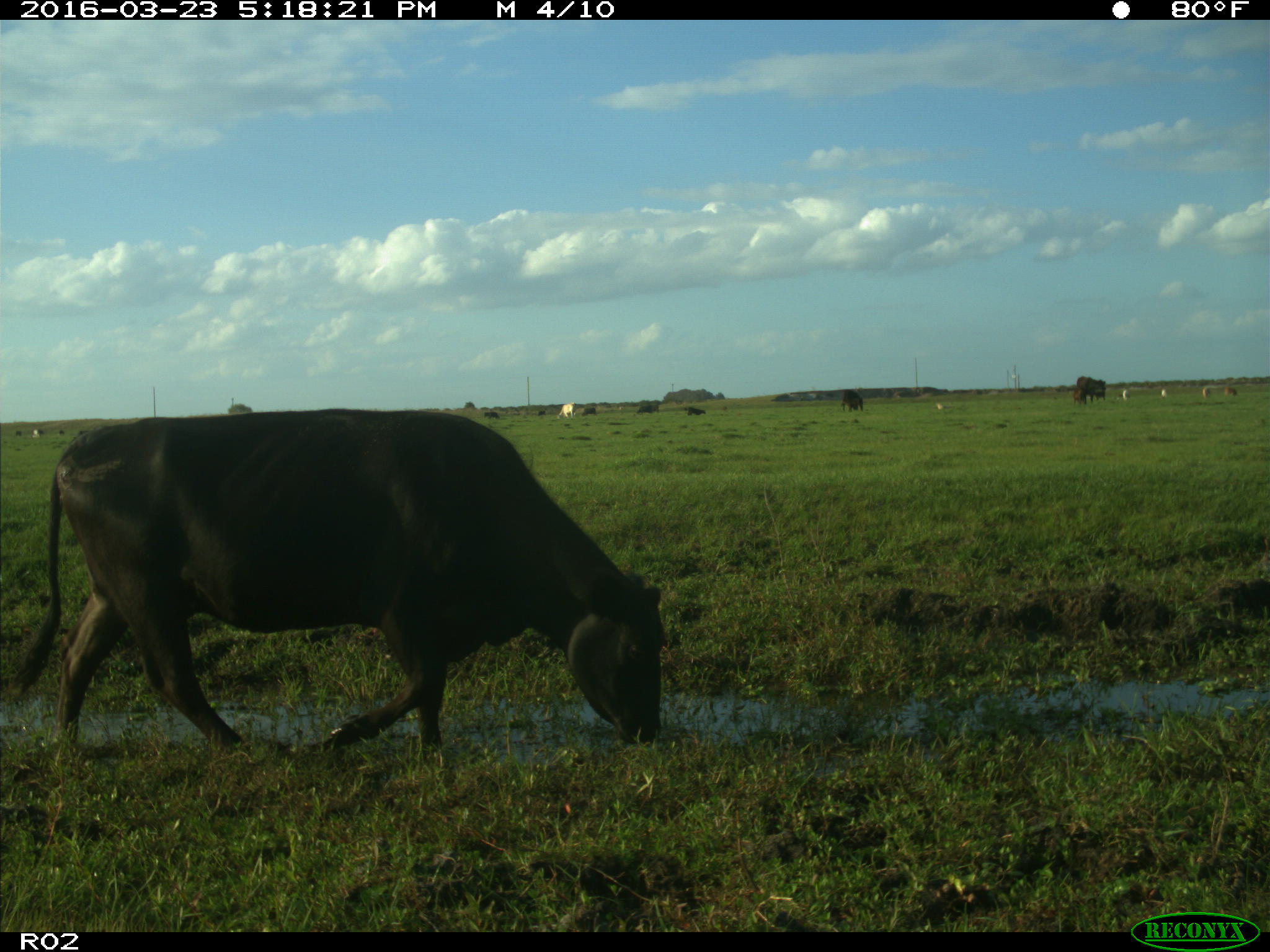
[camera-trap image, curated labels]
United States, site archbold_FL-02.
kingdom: Animalia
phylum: Chordata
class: Mammalia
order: Artiodactyla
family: Bovidae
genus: Bos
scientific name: Bos taurus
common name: domestic cow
Bos taurus (domestic cow).